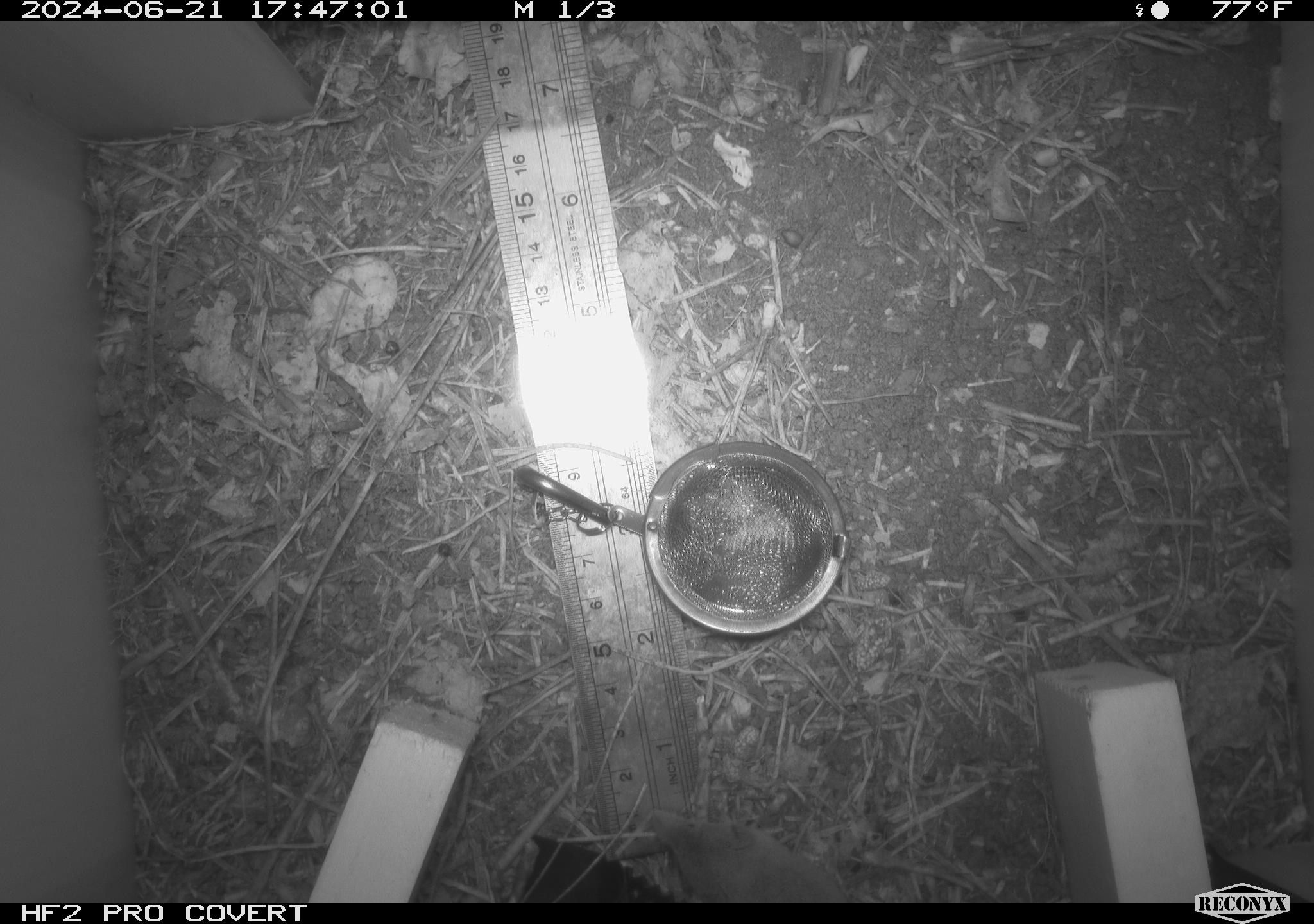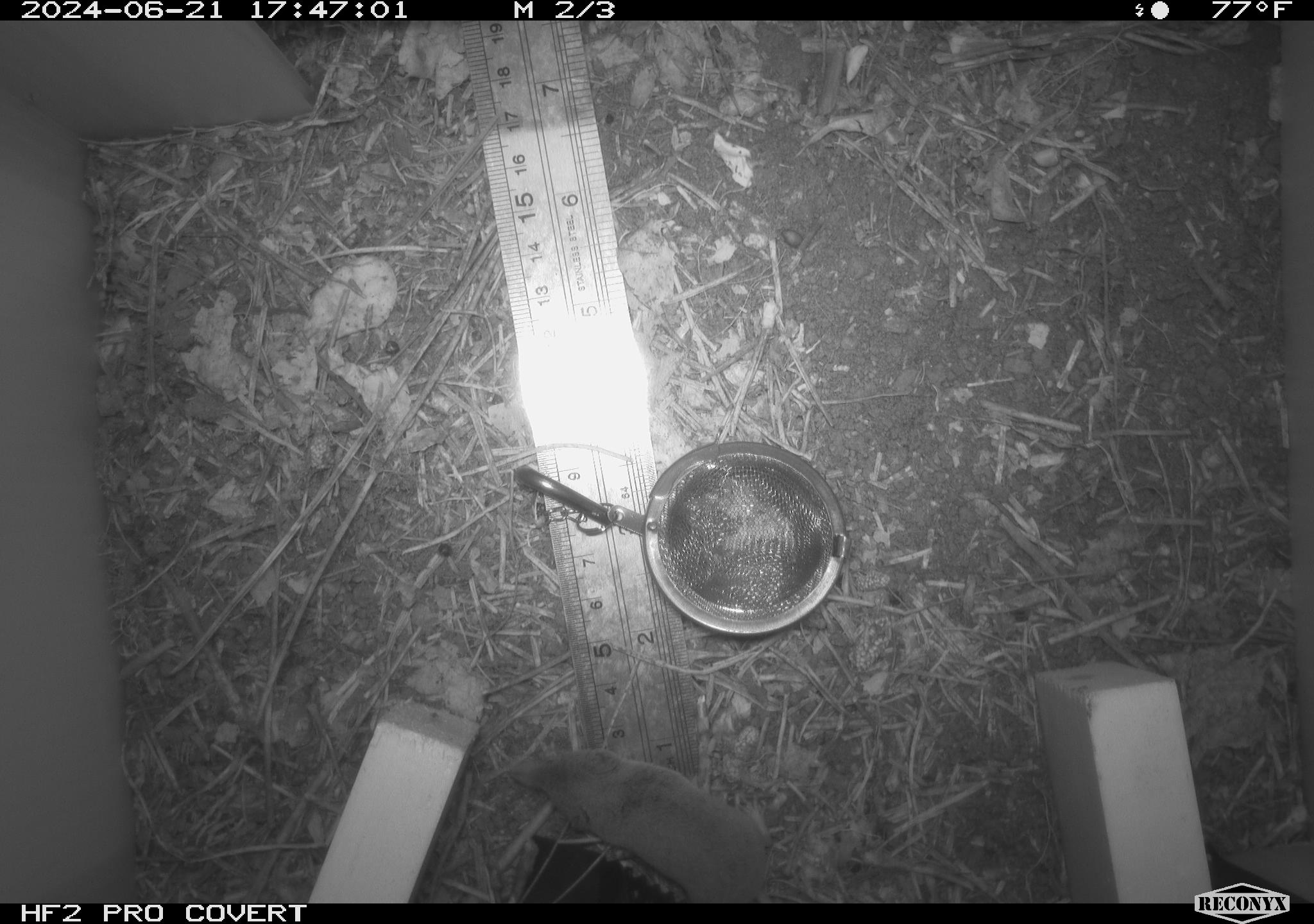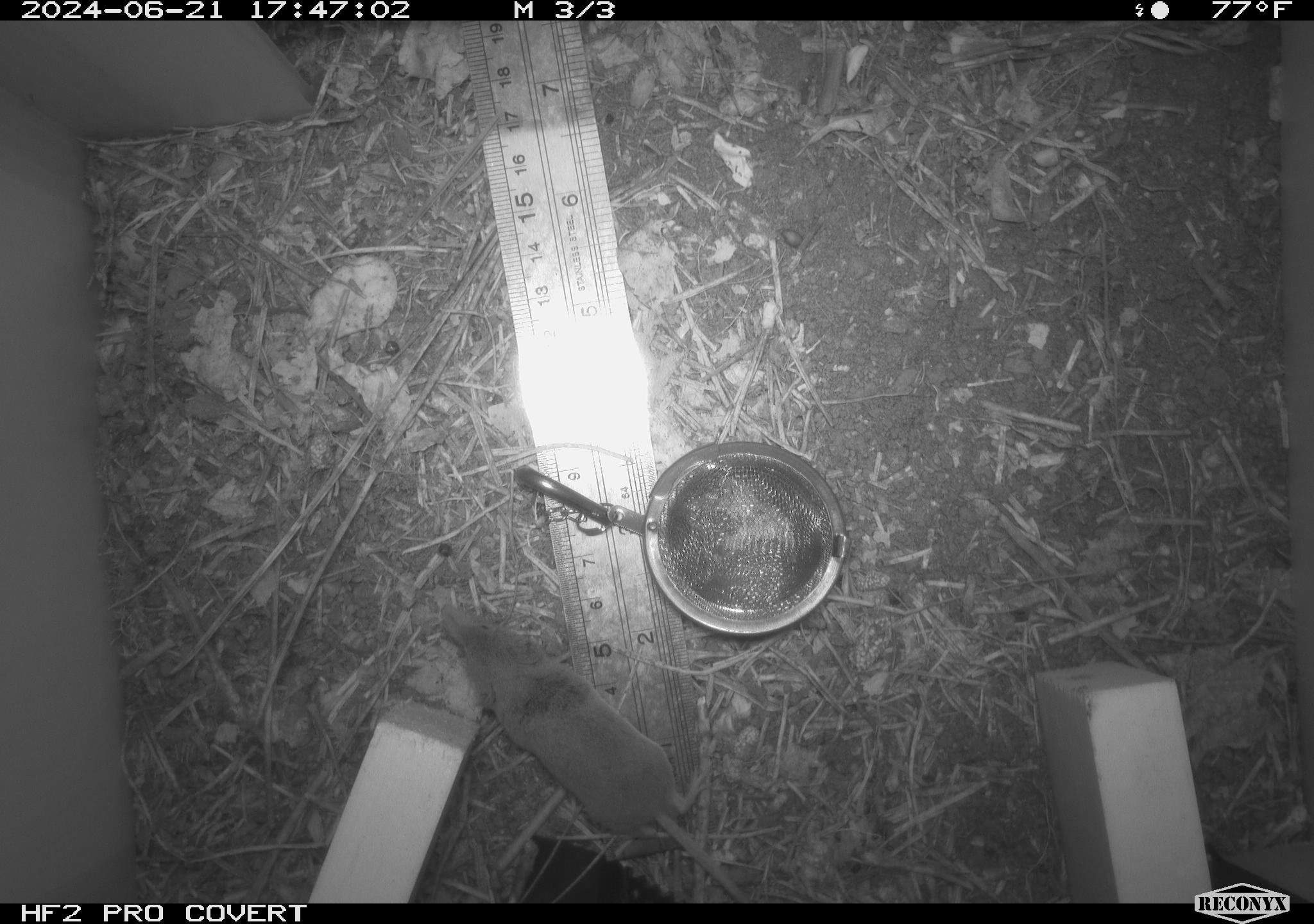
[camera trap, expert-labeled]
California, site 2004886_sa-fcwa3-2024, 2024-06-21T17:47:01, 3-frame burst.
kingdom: Animalia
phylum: Chordata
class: Mammalia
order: Eulipotyphla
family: Soricidae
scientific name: Soricidae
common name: shrews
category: soricidae family